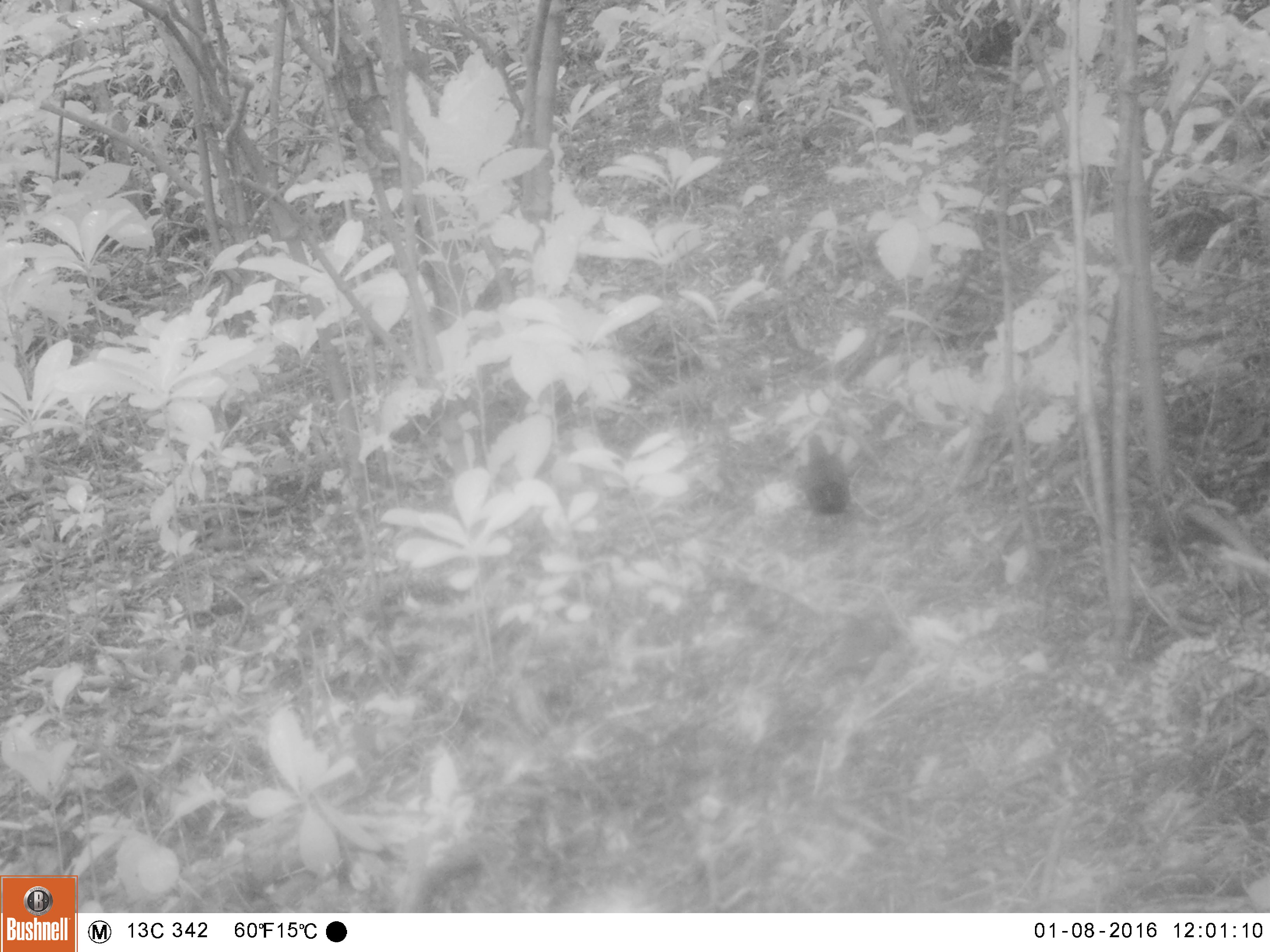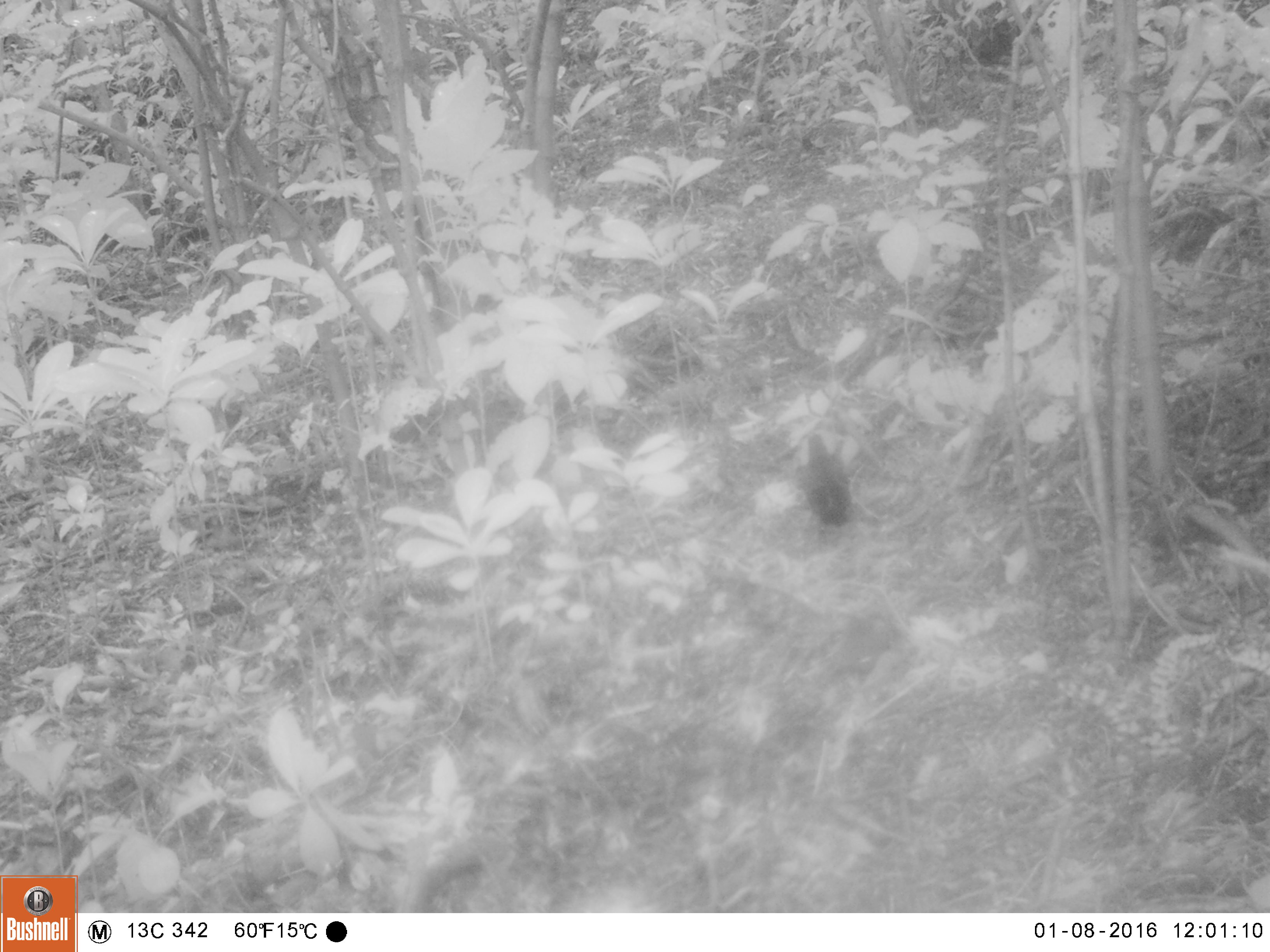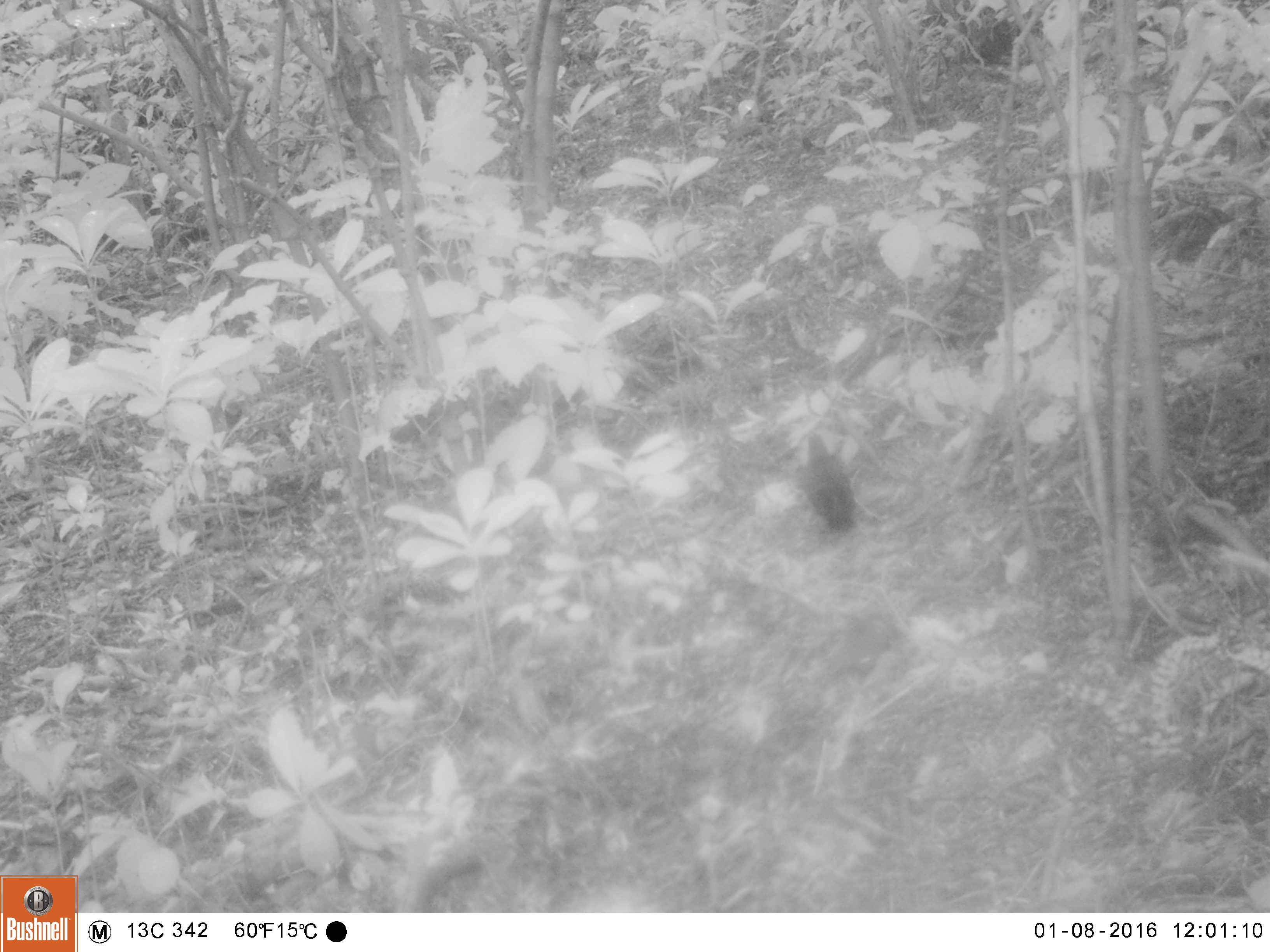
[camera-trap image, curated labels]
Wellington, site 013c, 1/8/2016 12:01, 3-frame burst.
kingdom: Animalia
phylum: Chordata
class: Aves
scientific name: Aves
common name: bird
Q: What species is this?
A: Bird (Aves).